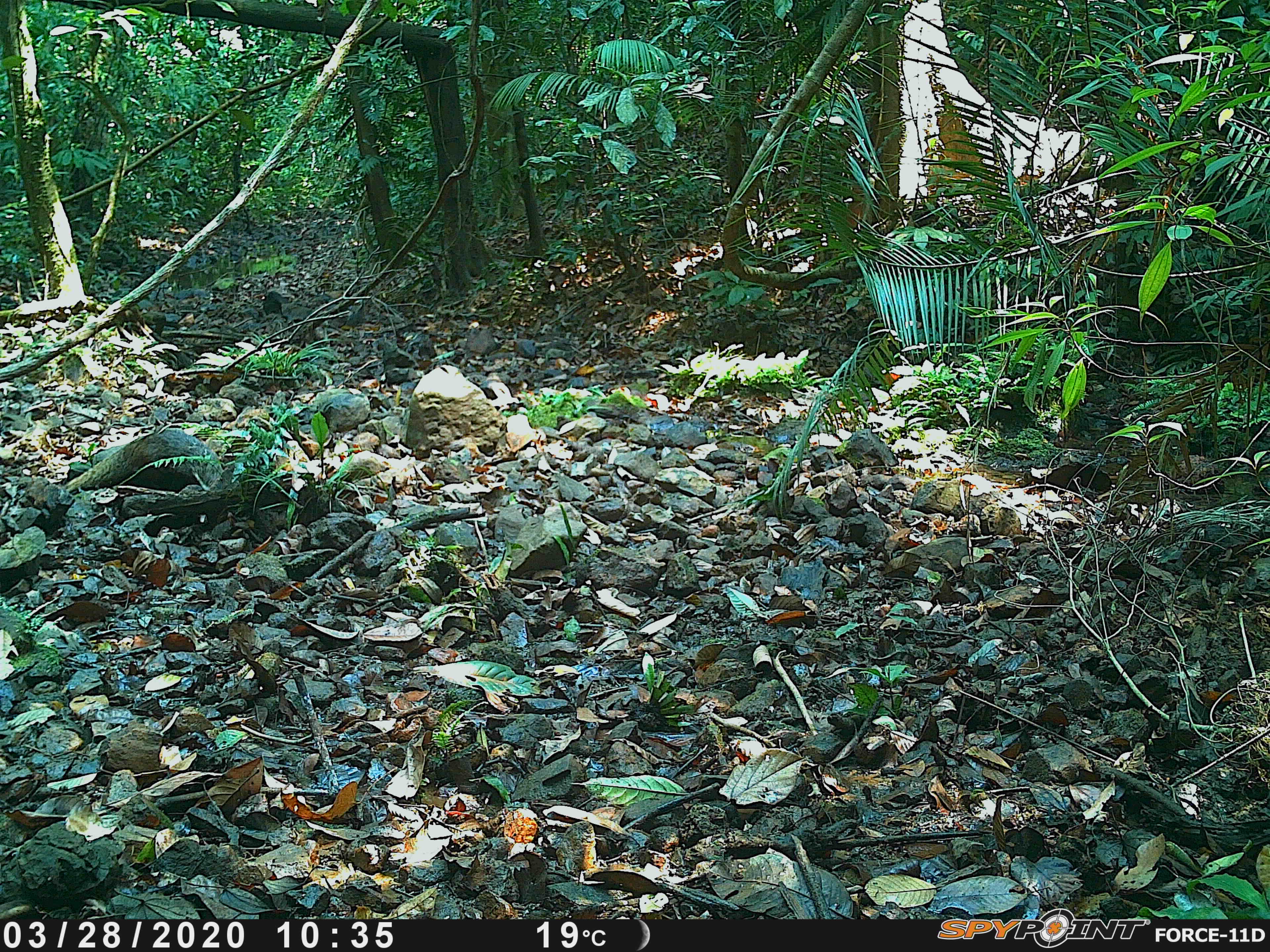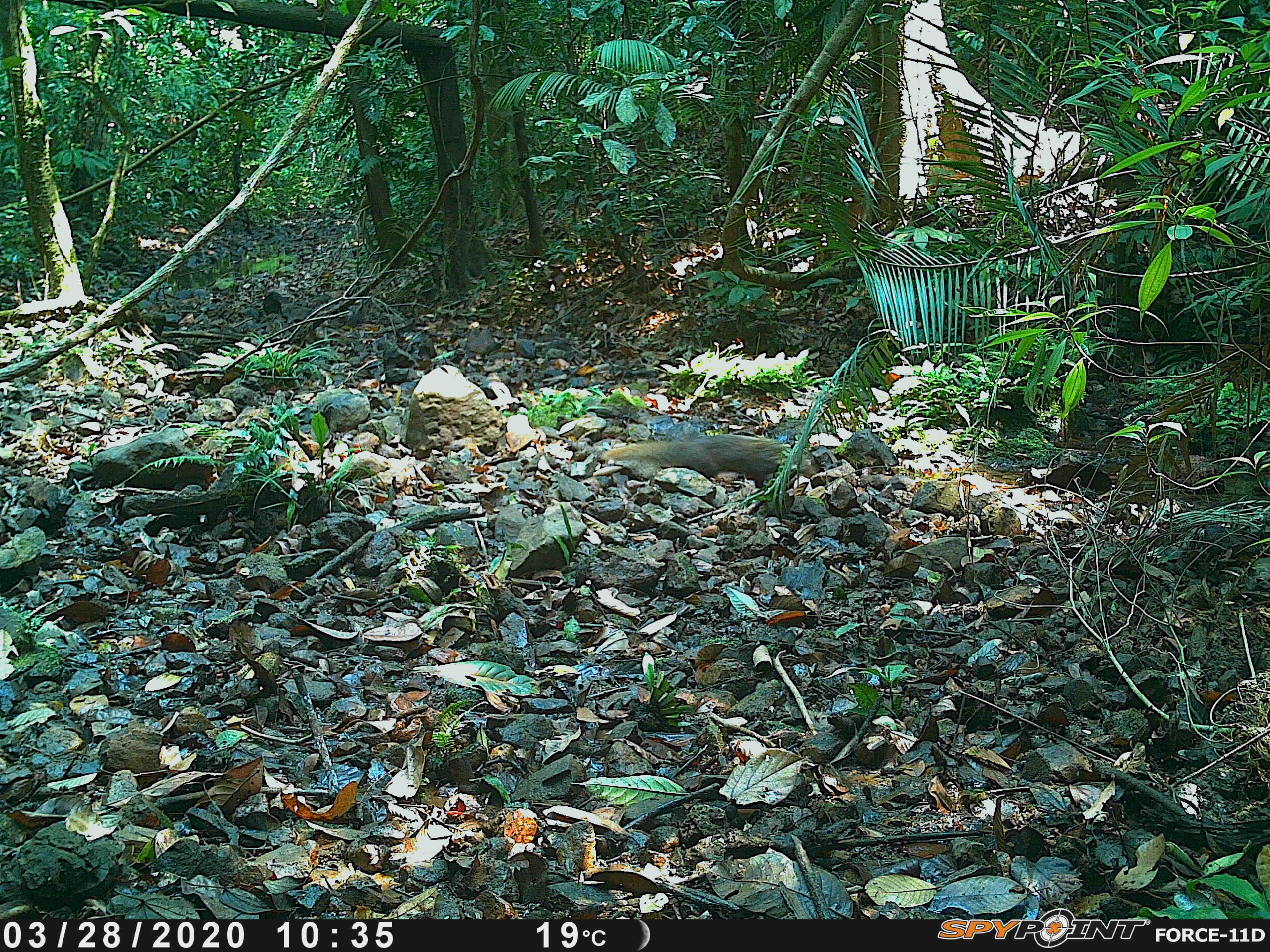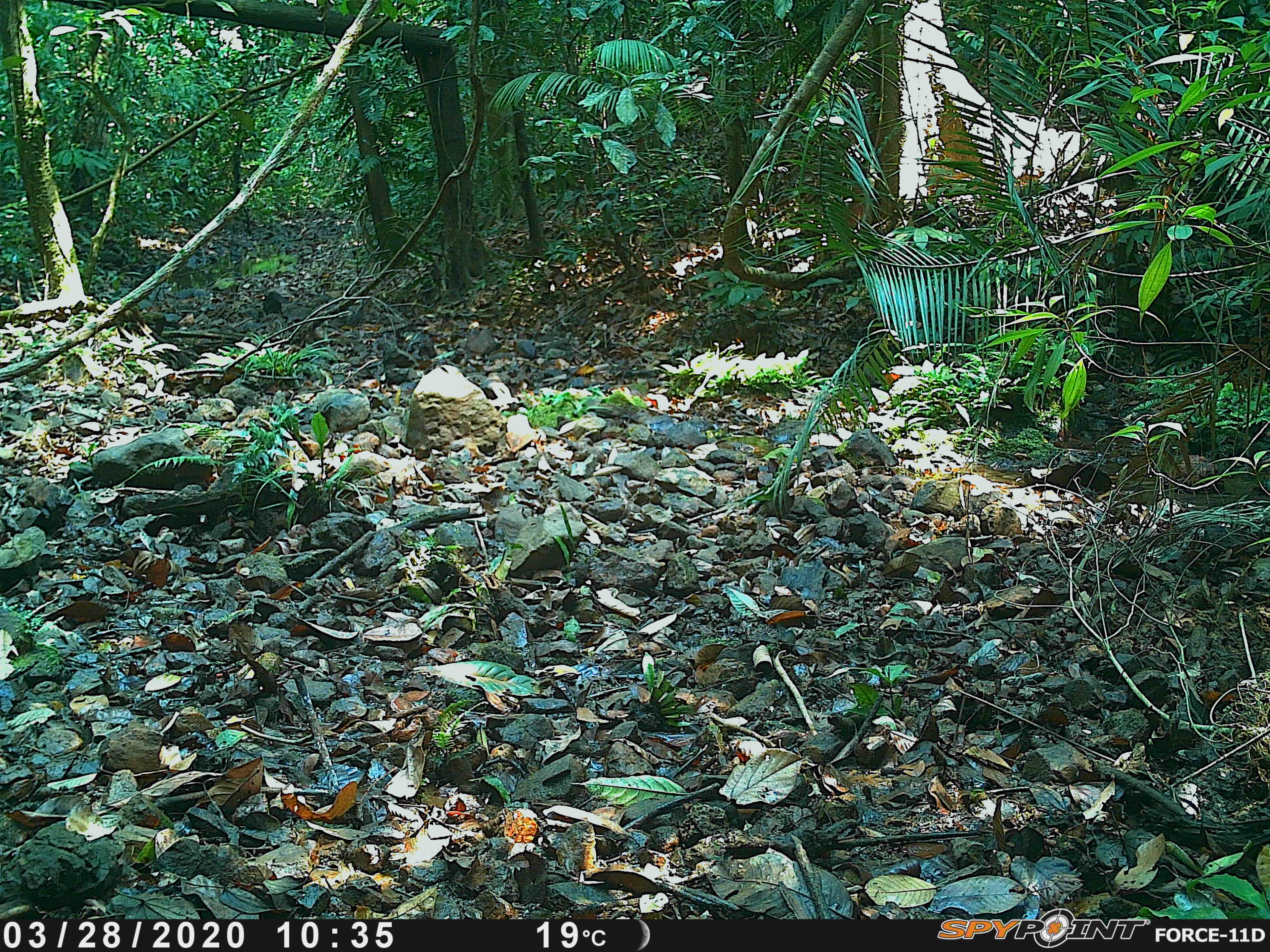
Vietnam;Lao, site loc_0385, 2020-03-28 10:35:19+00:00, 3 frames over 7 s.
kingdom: Animalia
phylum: Chordata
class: Mammalia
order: Carnivora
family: Herpestidae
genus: Urva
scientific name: Urva urva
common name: crab-eating mongoose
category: crab eating mongoose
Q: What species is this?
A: Crab eating mongoose (crab-eating mongoose) (Urva urva).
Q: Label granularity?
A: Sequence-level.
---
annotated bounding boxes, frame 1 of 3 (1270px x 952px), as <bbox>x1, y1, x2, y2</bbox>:
crab eating mongoose: <bbox>64, 428, 223, 492</bbox>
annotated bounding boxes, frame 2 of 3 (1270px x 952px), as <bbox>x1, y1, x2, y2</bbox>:
crab eating mongoose: <bbox>600, 433, 817, 487</bbox>